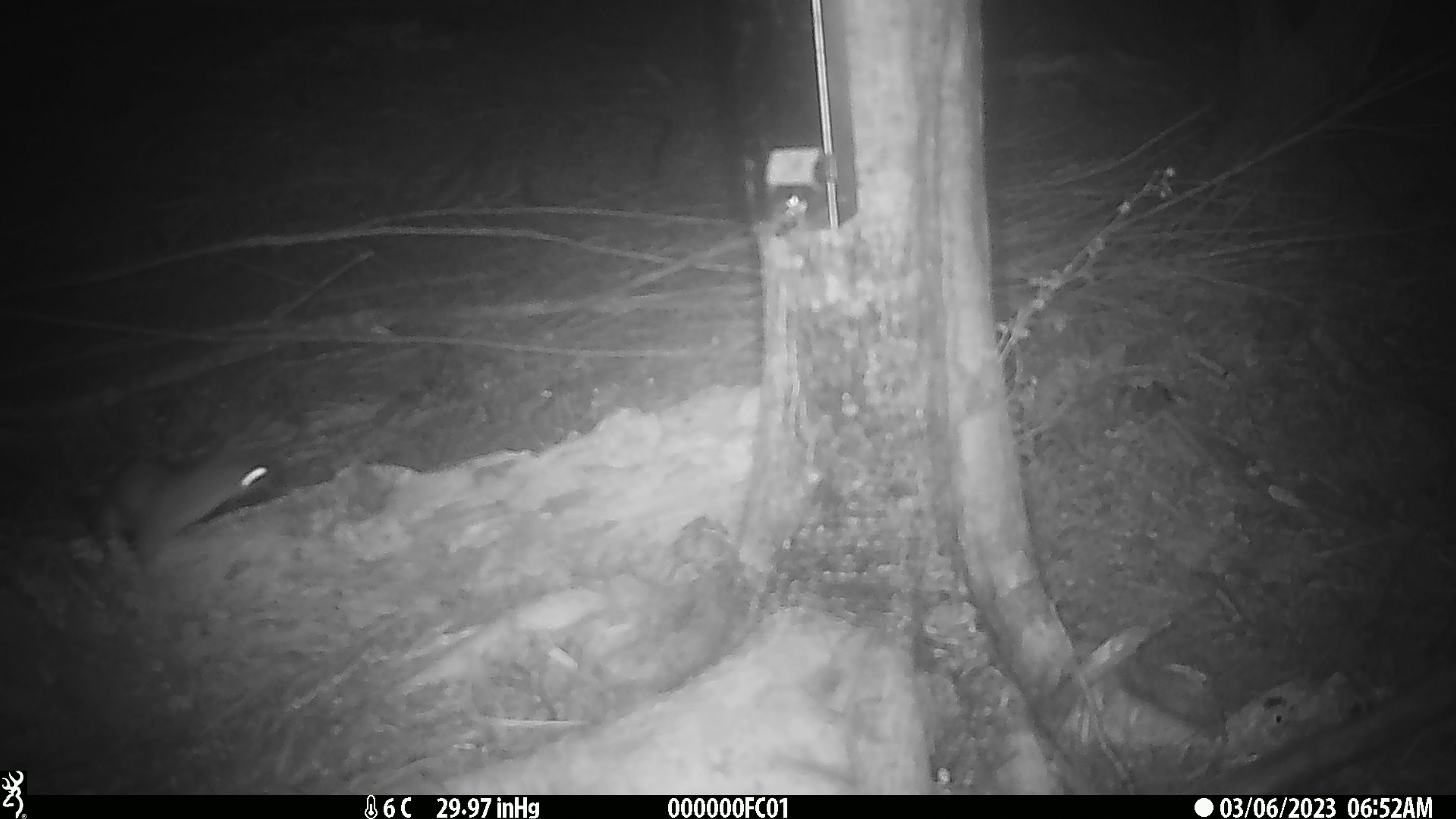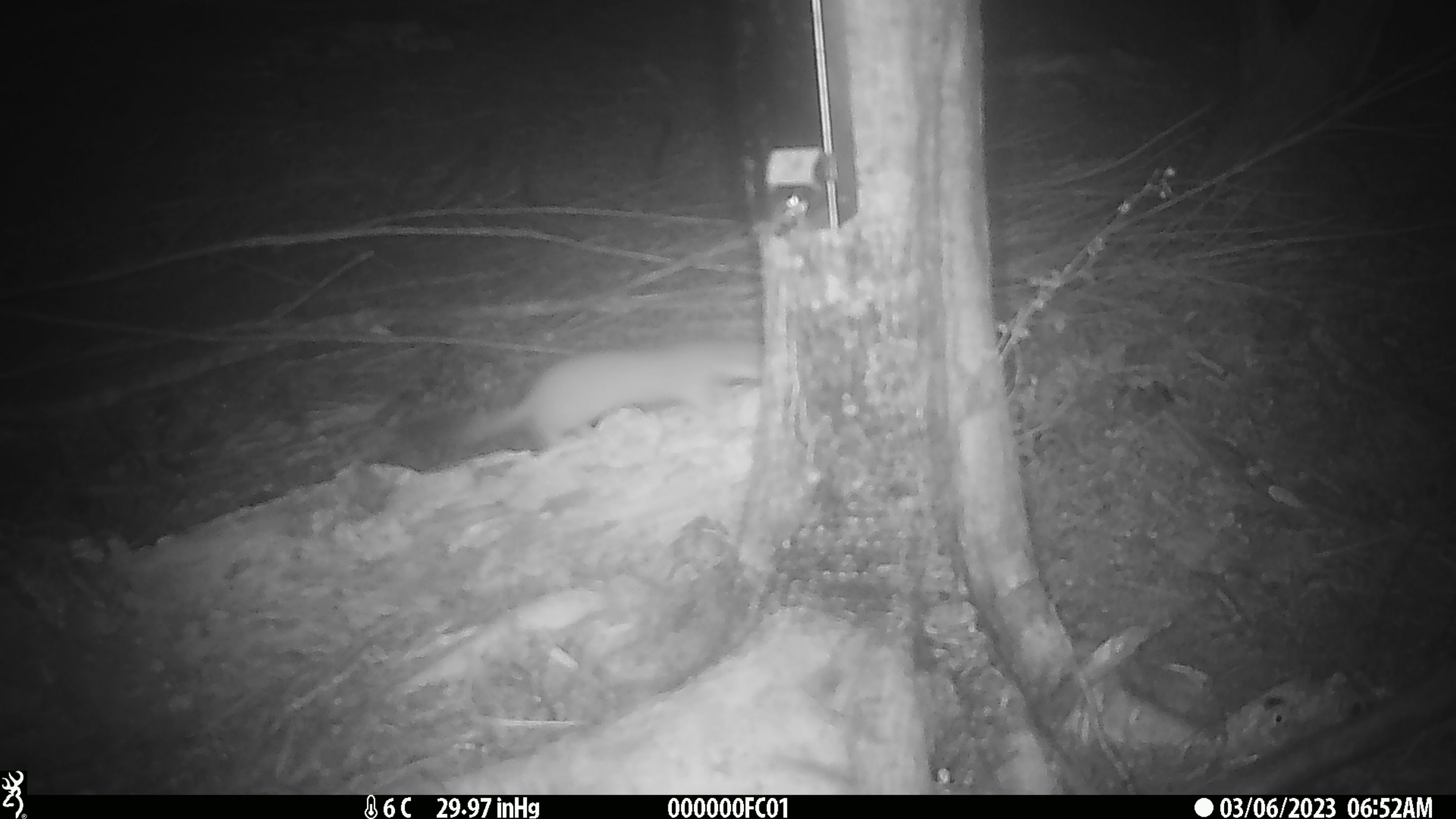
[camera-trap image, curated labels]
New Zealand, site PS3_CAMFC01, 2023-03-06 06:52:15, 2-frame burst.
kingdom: Animalia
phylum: Chordata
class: Mammalia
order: Carnivora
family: Mustelidae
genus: Mustela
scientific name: Mustela erminea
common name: stoat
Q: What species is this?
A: Stoat (Mustela erminea).